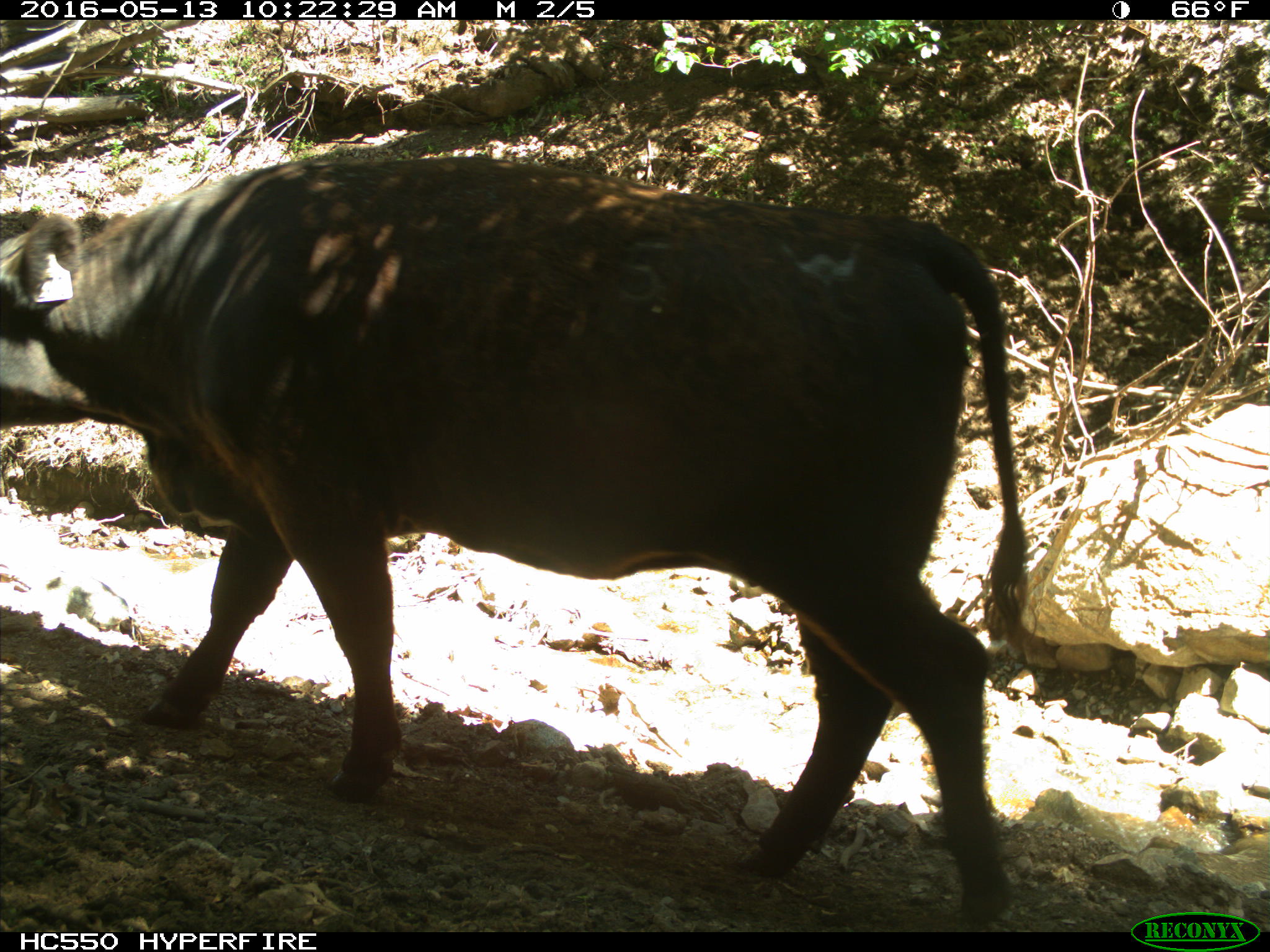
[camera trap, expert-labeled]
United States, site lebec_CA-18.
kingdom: Animalia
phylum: Chordata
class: Mammalia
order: Artiodactyla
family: Bovidae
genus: Bos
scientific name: Bos taurus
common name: domestic cow